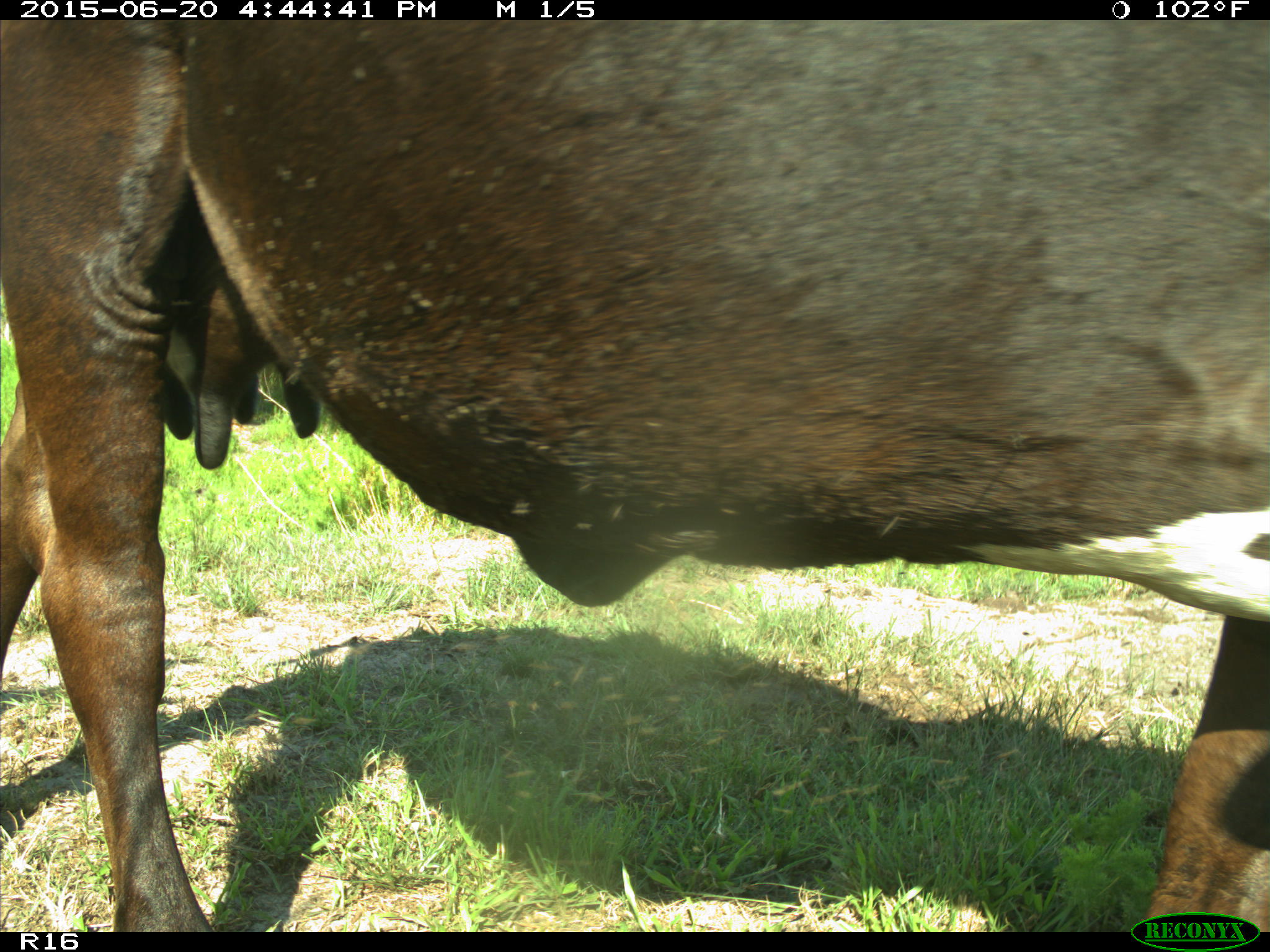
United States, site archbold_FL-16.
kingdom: Animalia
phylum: Chordata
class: Mammalia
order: Artiodactyla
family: Bovidae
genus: Bos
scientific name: Bos taurus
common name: domestic cow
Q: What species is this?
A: Bos taurus (domestic cow).